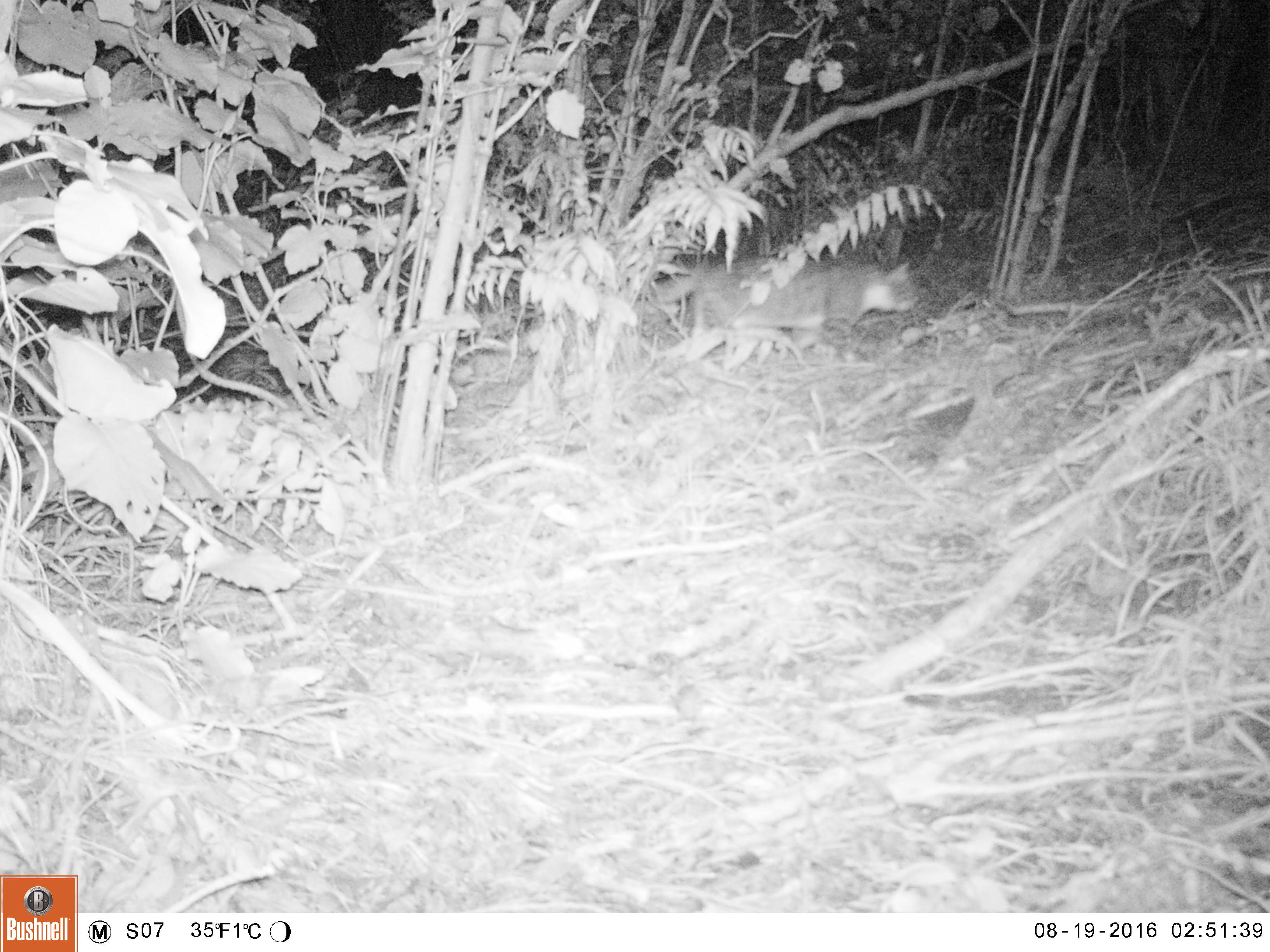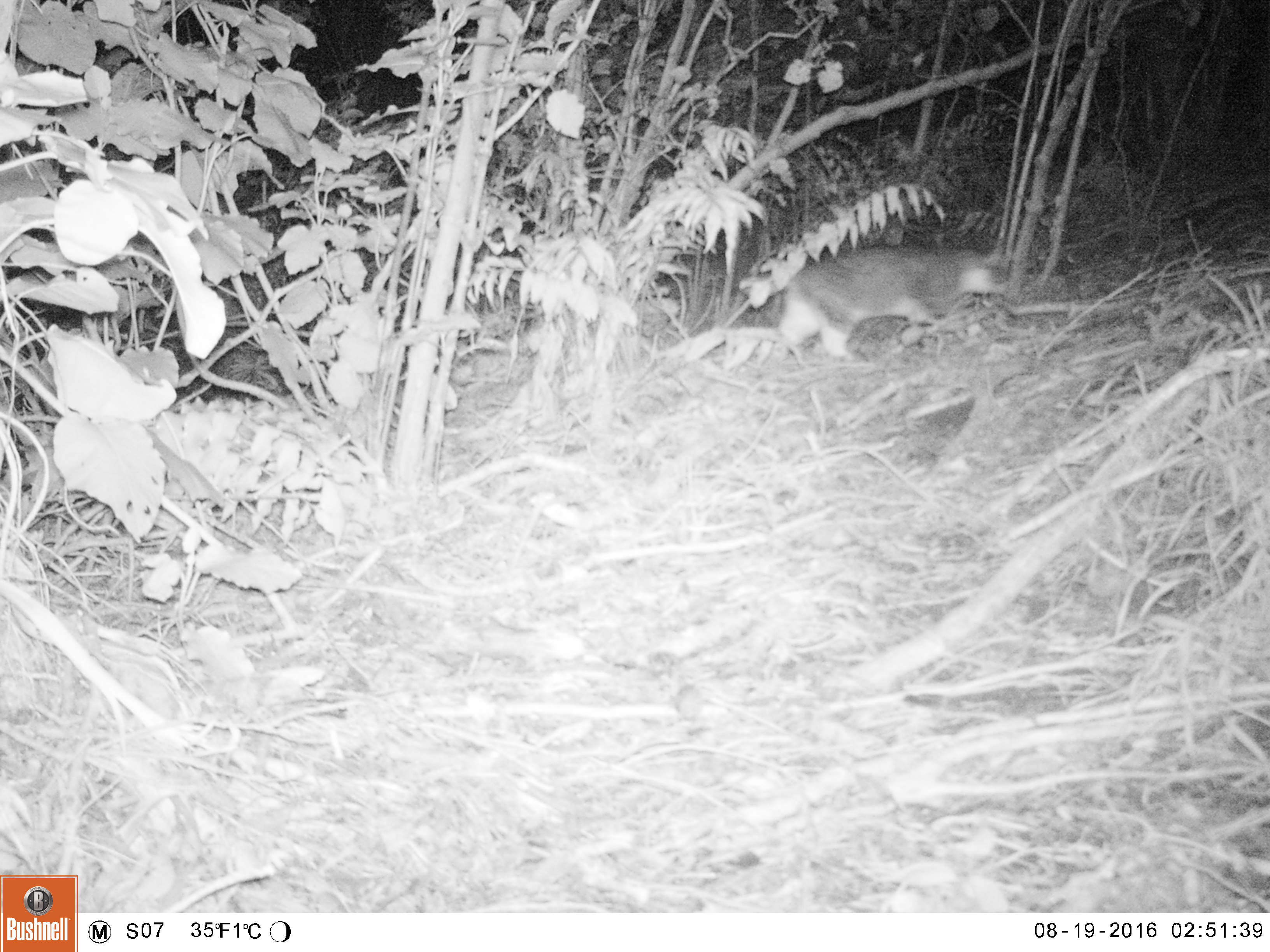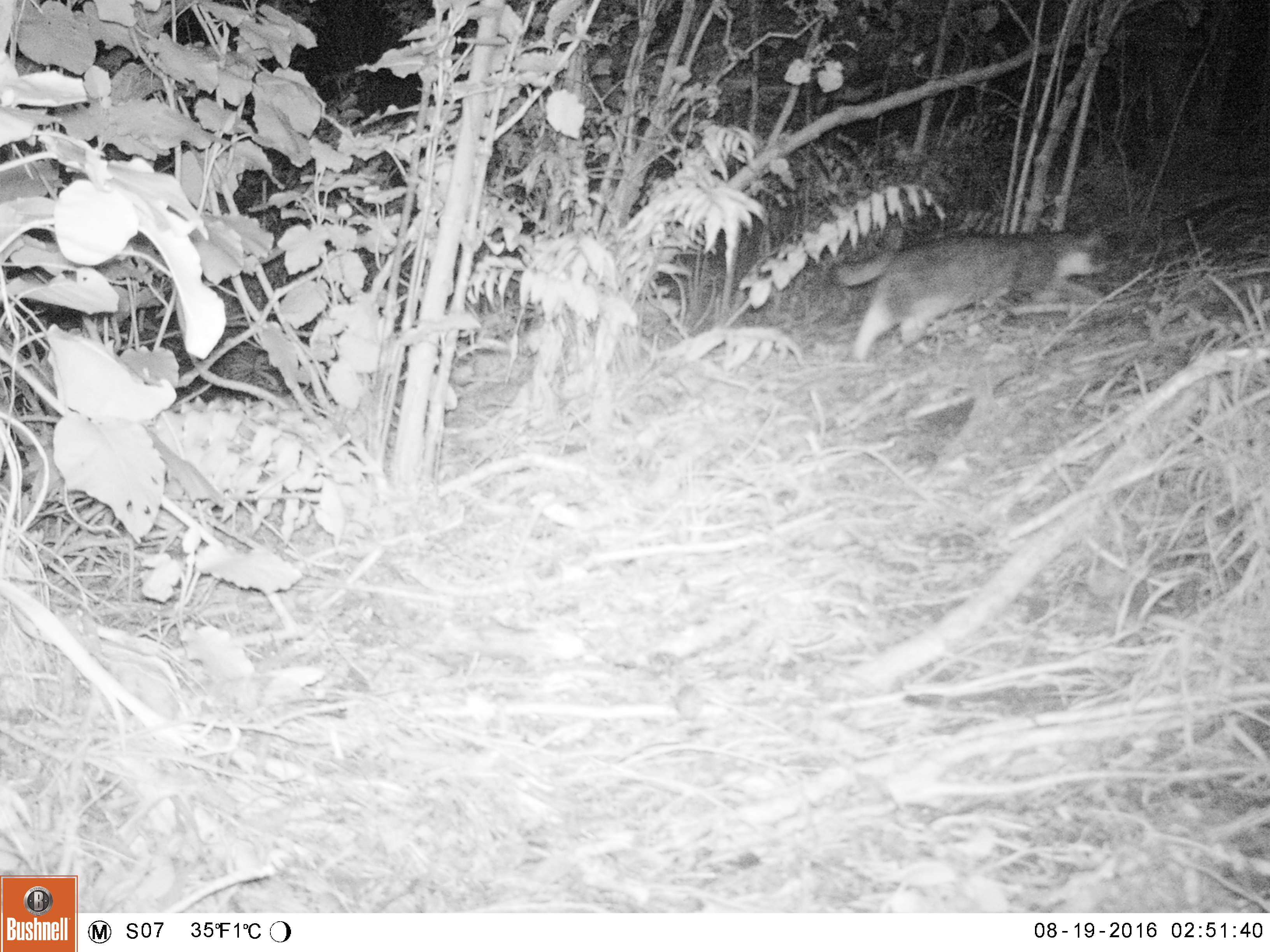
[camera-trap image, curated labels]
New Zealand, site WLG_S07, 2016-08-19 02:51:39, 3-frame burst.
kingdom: Animalia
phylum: Chordata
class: Mammalia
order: Carnivora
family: Felidae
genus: Felis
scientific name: Felis catus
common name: domestic cat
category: cat